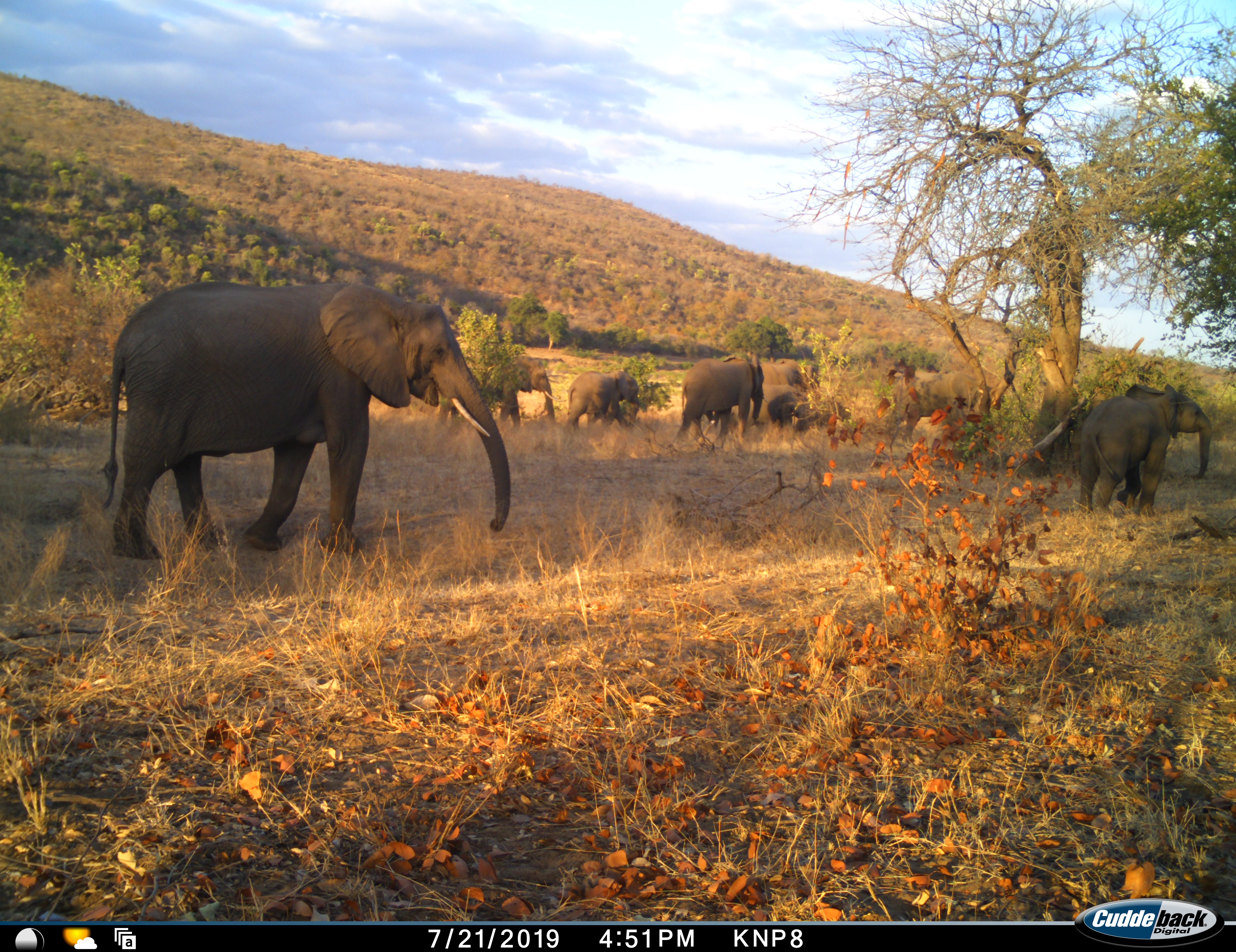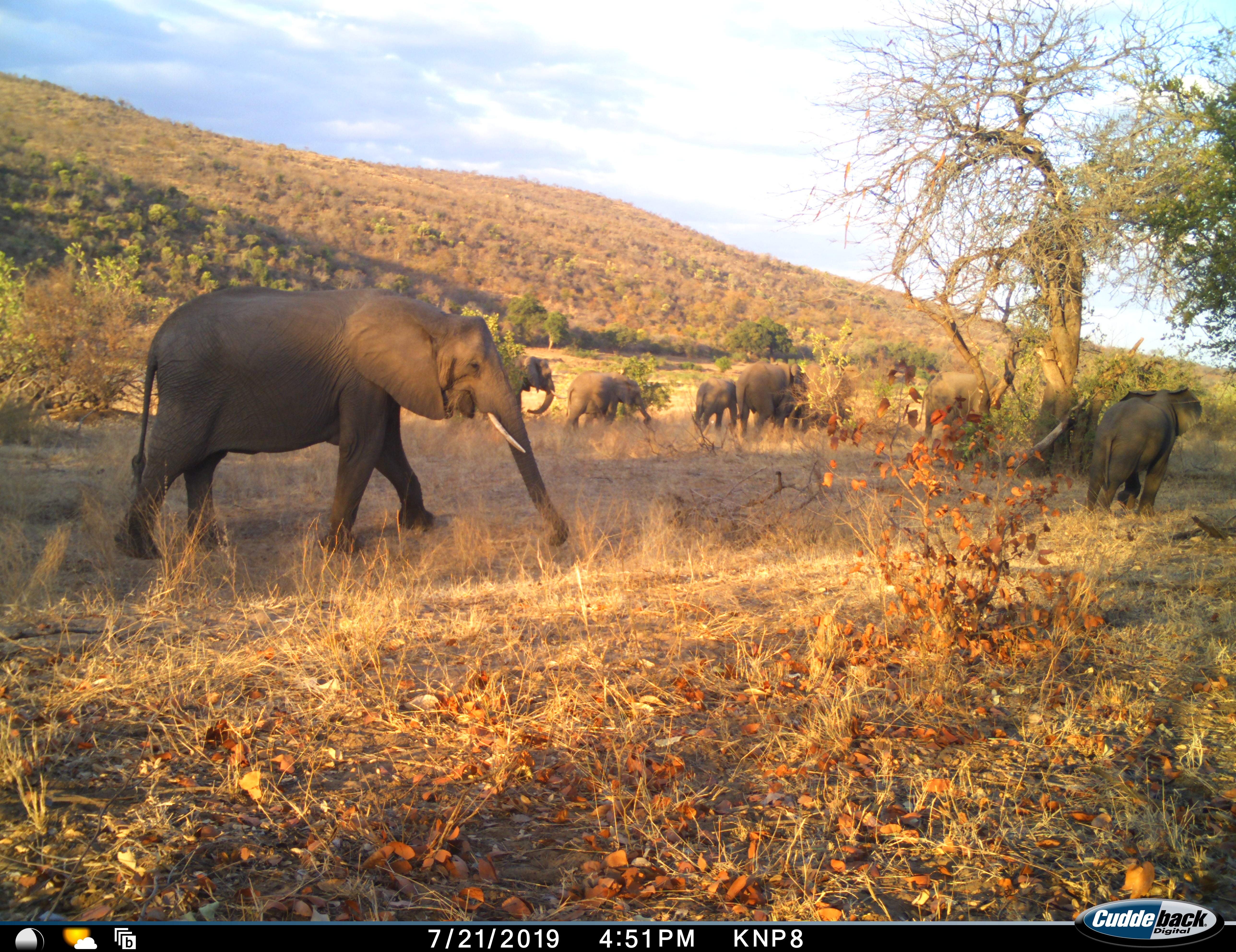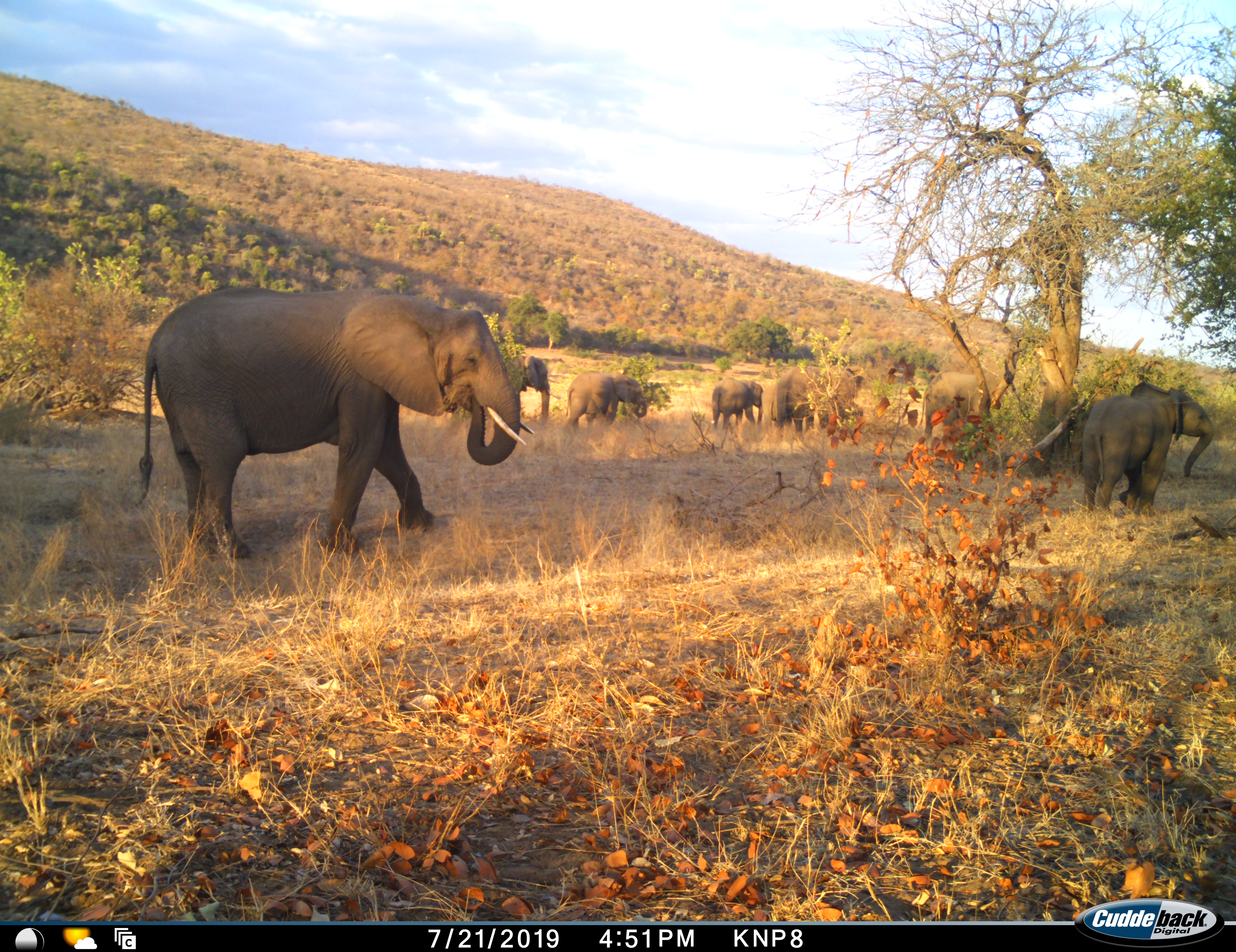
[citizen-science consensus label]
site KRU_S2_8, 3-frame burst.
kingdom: Animalia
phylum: Chordata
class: Mammalia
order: Proboscidea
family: Elephantidae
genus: Loxodonta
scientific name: Loxodonta africana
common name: african bush elephant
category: elephant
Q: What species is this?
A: Elephant (african bush elephant) (Loxodonta africana).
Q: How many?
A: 8.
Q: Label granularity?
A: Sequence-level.